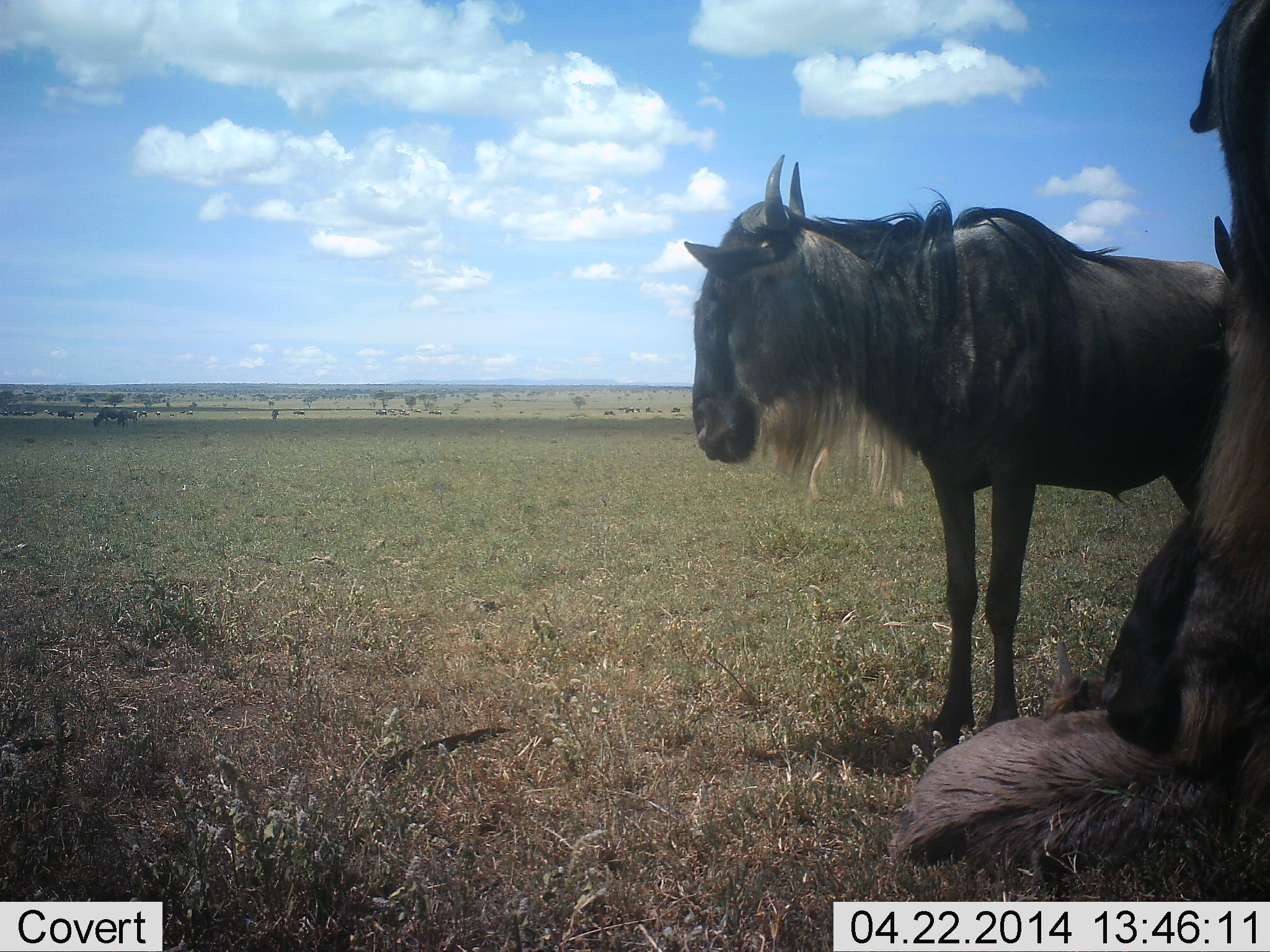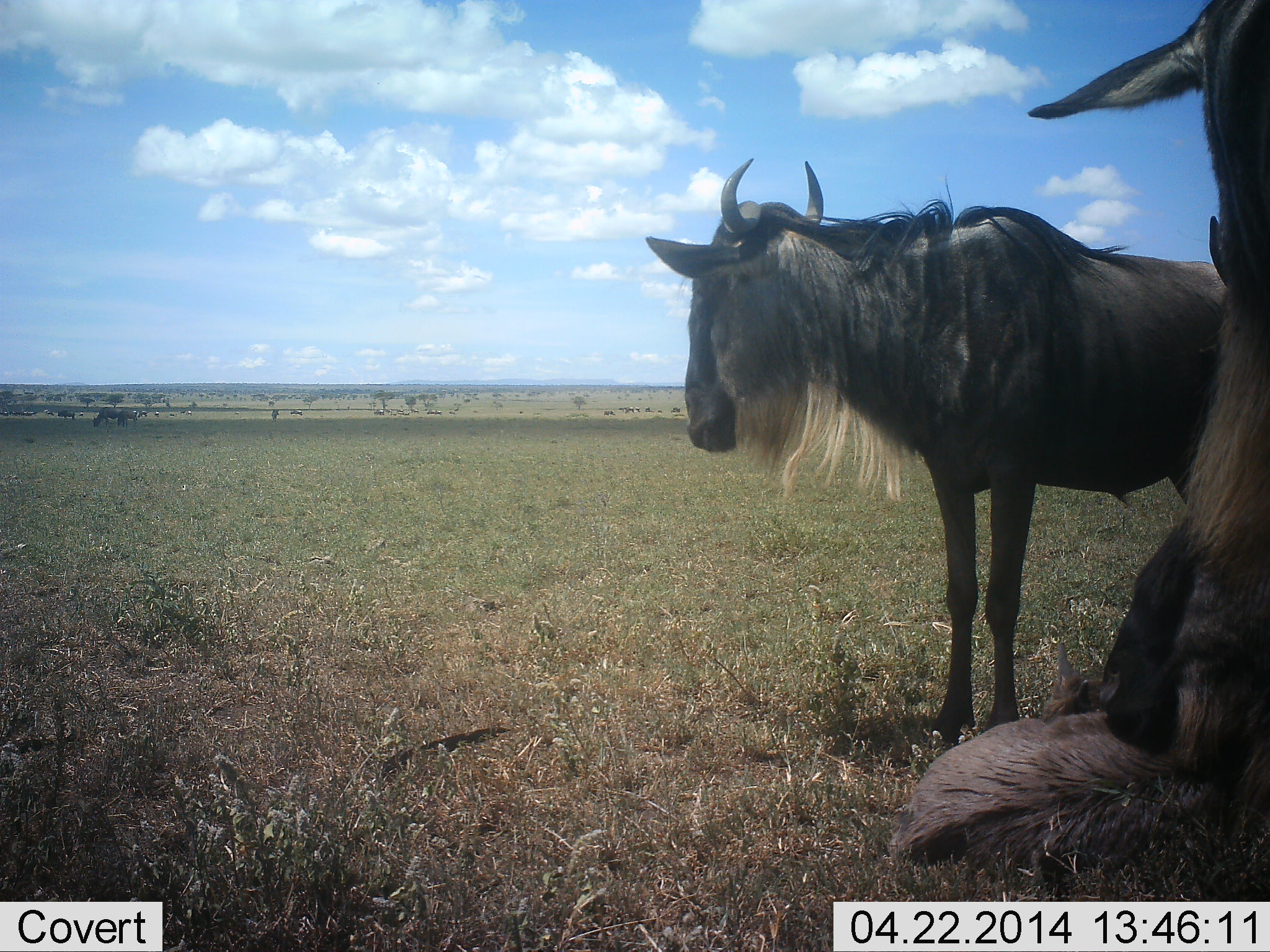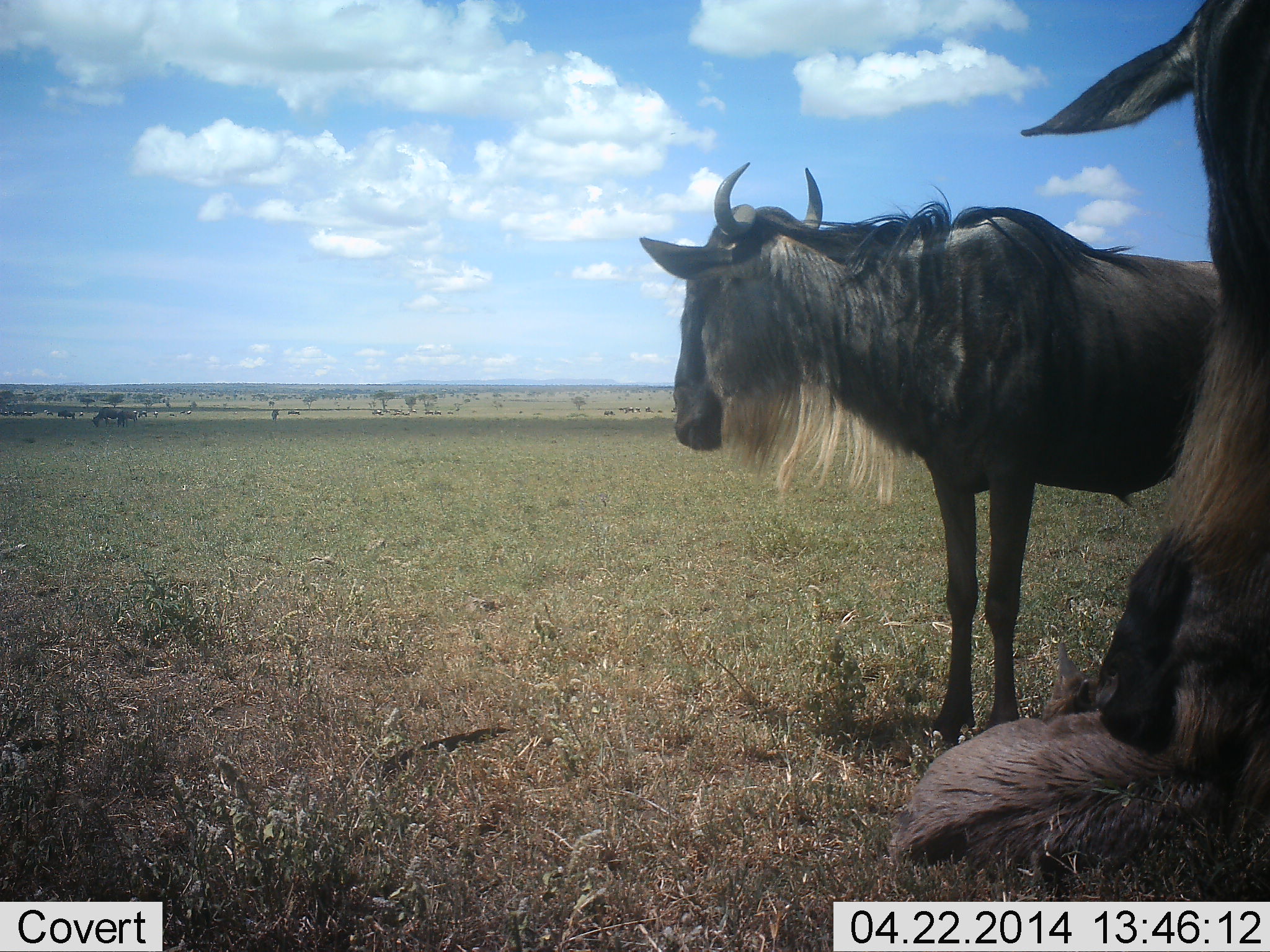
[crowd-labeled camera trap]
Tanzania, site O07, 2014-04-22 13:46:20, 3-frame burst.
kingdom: Animalia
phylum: Chordata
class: Mammalia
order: Artiodactyla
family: Bovidae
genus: Connochaetes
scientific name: Connochaetes taurinus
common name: blue wildebeest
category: wildebeest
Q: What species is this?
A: Wildebeest (blue wildebeest) (Connochaetes taurinus).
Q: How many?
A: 3.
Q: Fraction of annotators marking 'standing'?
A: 100%.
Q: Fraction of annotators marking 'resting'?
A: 90%.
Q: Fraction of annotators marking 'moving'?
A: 30%.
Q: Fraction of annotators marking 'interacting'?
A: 0%.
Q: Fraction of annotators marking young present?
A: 10%.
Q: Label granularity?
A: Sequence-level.